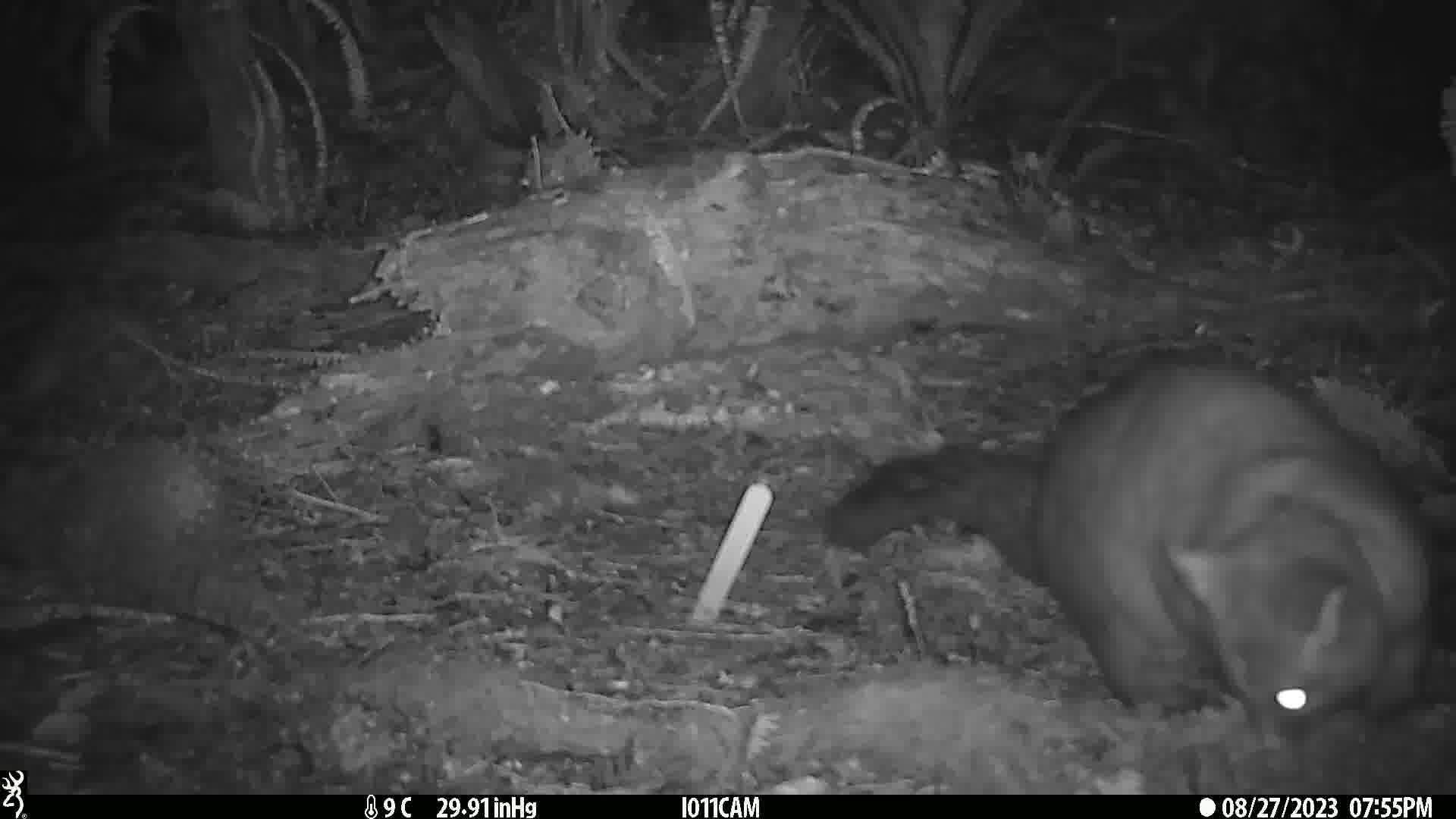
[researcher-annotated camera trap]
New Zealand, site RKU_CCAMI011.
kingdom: Animalia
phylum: Chordata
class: Mammalia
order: Diprotodontia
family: Phalangeridae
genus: Trichosurus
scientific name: Trichosurus vulpecula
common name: common brushtail possum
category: possum